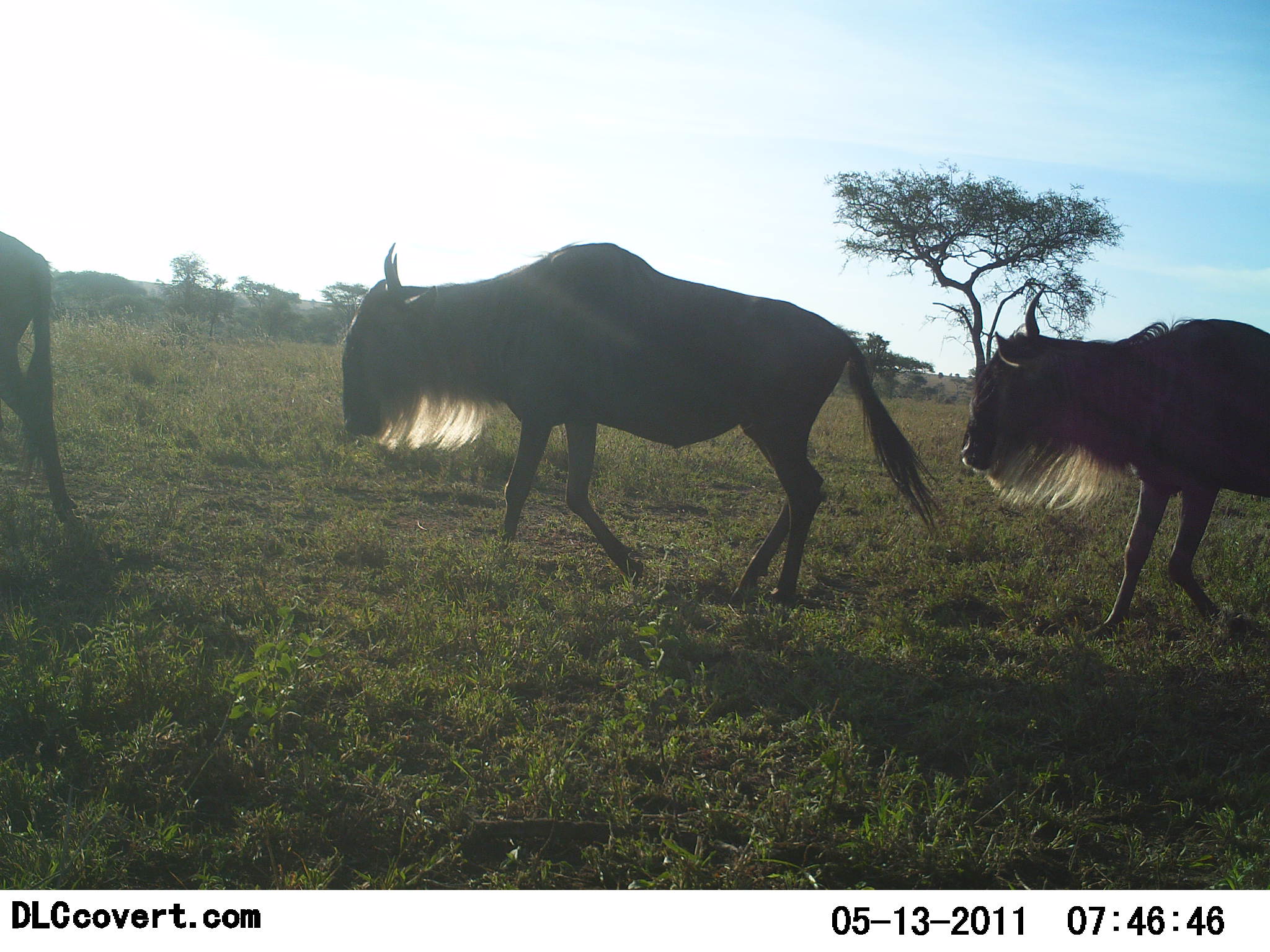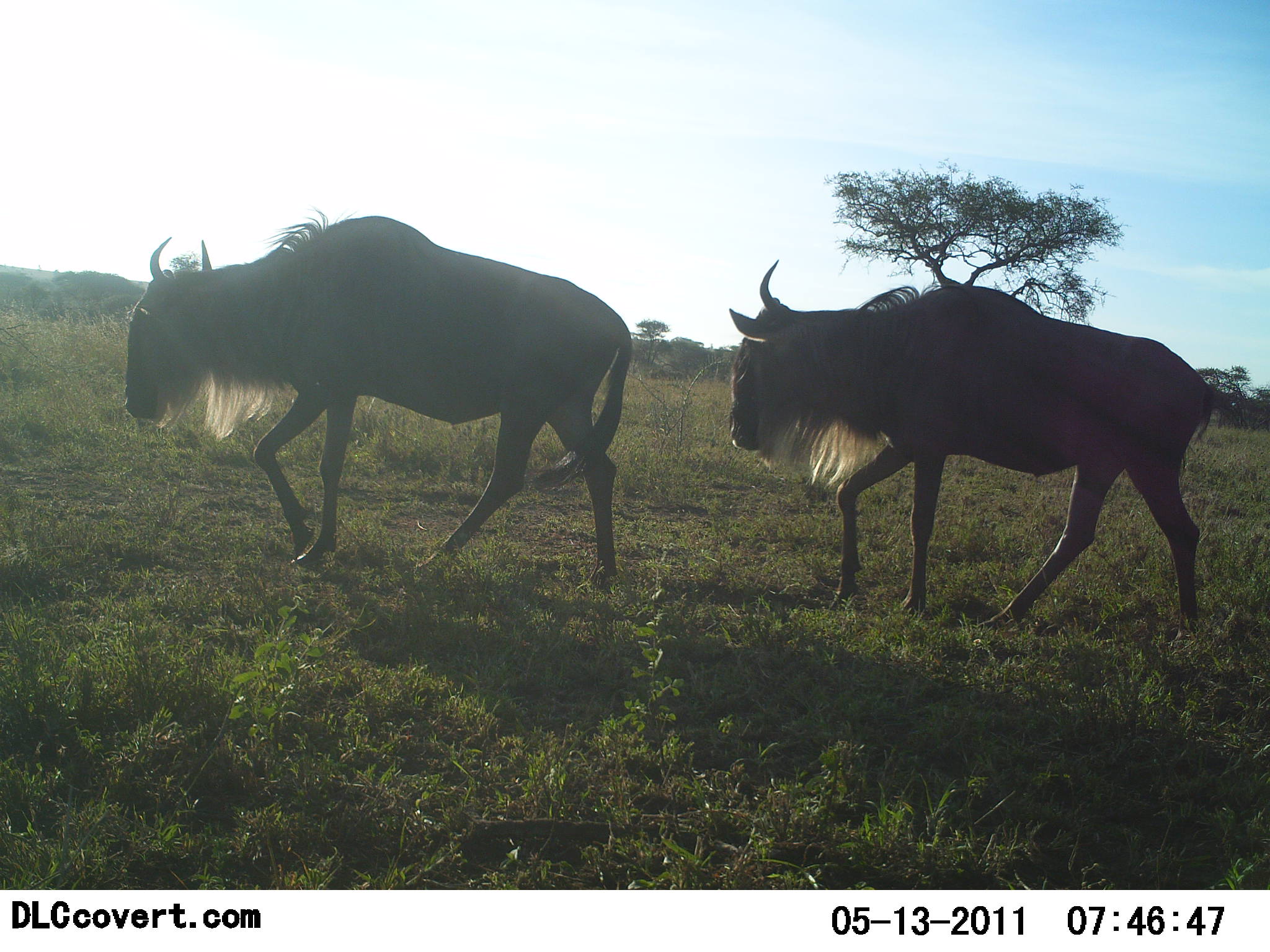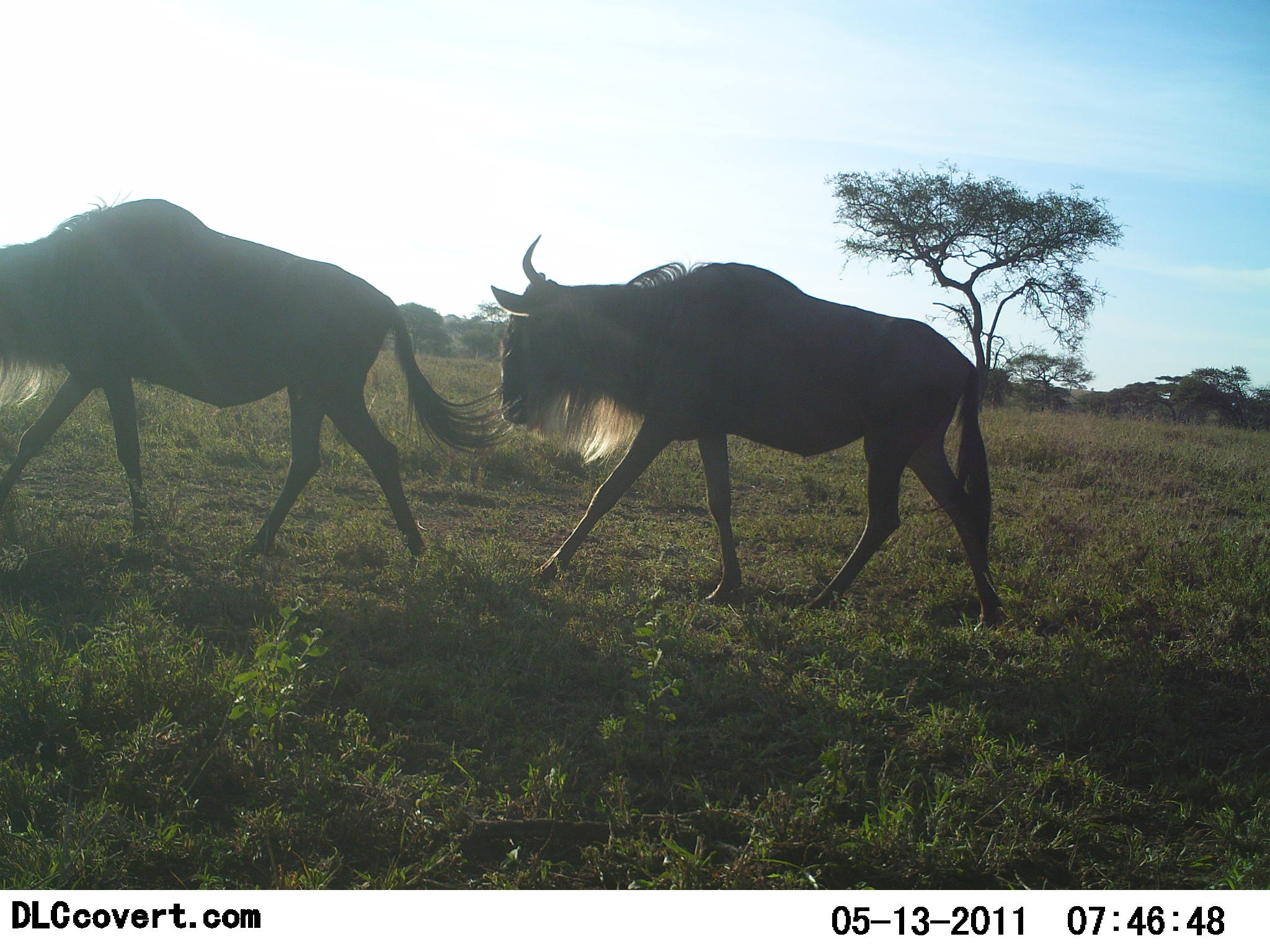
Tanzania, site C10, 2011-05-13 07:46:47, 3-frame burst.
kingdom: Animalia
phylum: Chordata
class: Mammalia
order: Artiodactyla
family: Bovidae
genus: Connochaetes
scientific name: Connochaetes taurinus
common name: blue wildebeest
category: wildebeest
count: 3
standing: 10%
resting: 0%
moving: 100%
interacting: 0%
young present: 0%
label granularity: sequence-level